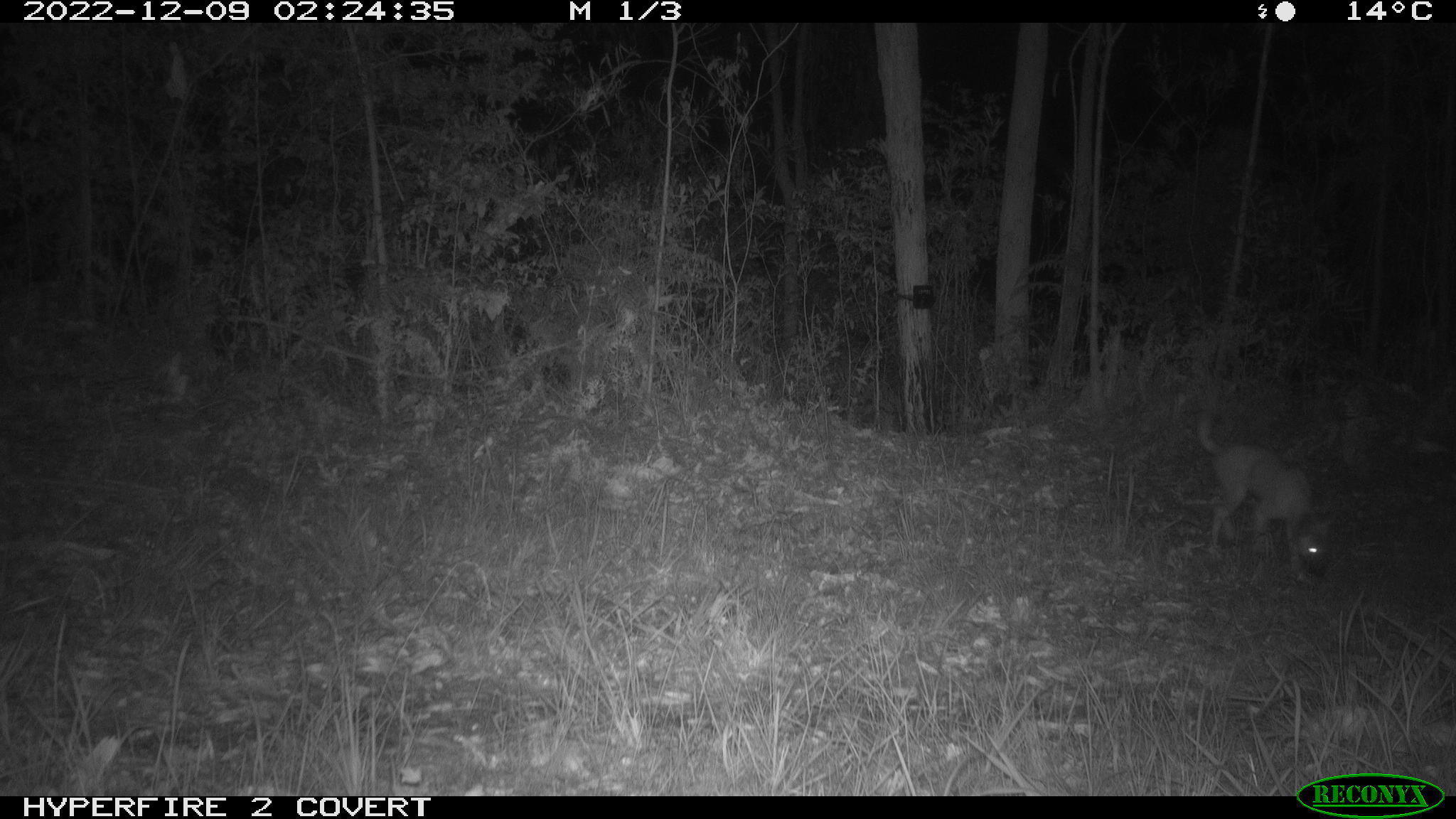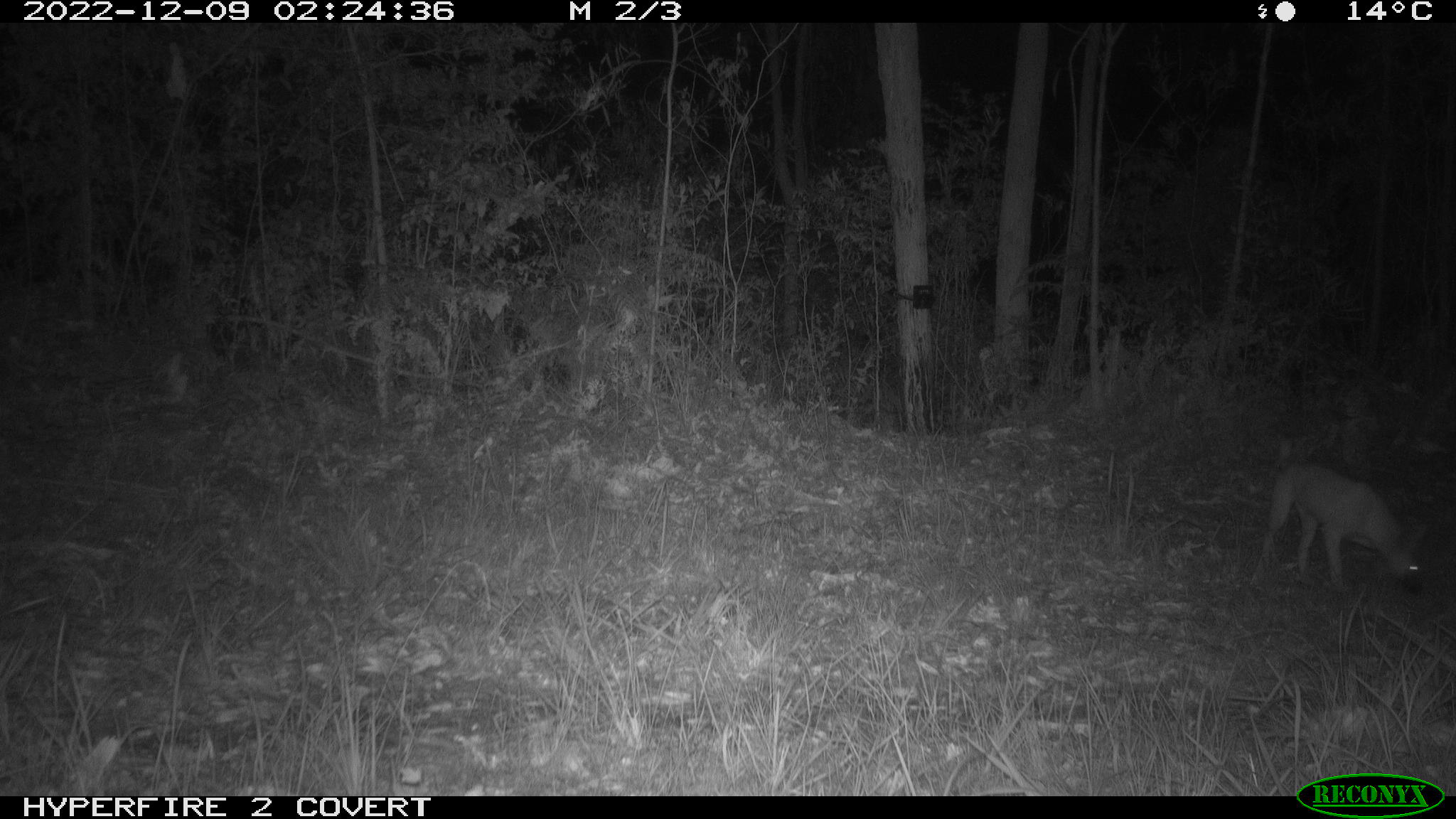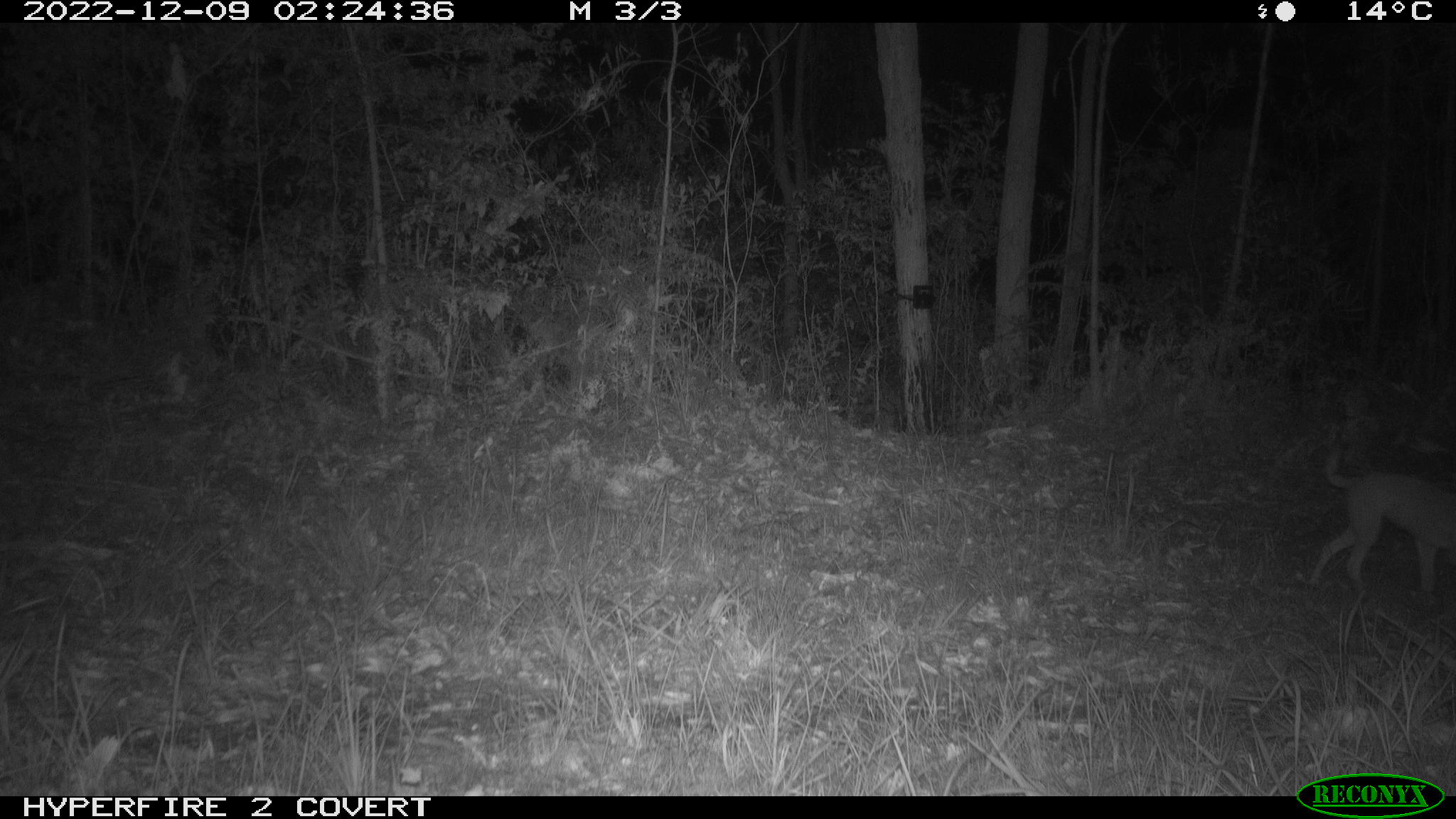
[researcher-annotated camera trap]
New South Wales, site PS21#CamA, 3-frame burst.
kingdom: Animalia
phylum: Chordata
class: Mammalia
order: Carnivora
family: Canidae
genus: Canis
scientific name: Canis familiaris dingo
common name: dingo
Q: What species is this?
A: Dingo (Canis familiaris dingo).